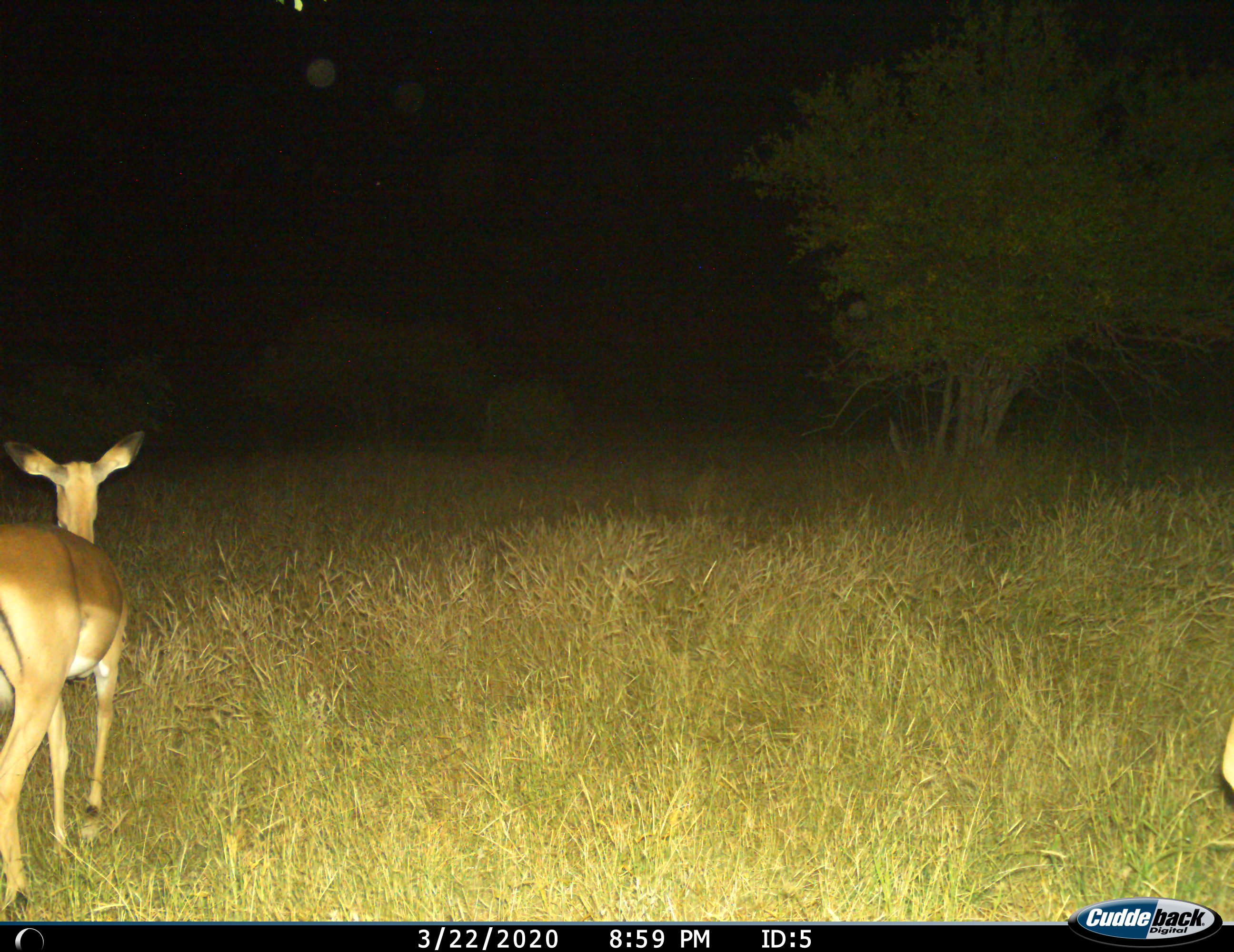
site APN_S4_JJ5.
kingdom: Animalia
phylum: Chordata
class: Mammalia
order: Artiodactyla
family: Bovidae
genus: Aepyceros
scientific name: Aepyceros melampus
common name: impala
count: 2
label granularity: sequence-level